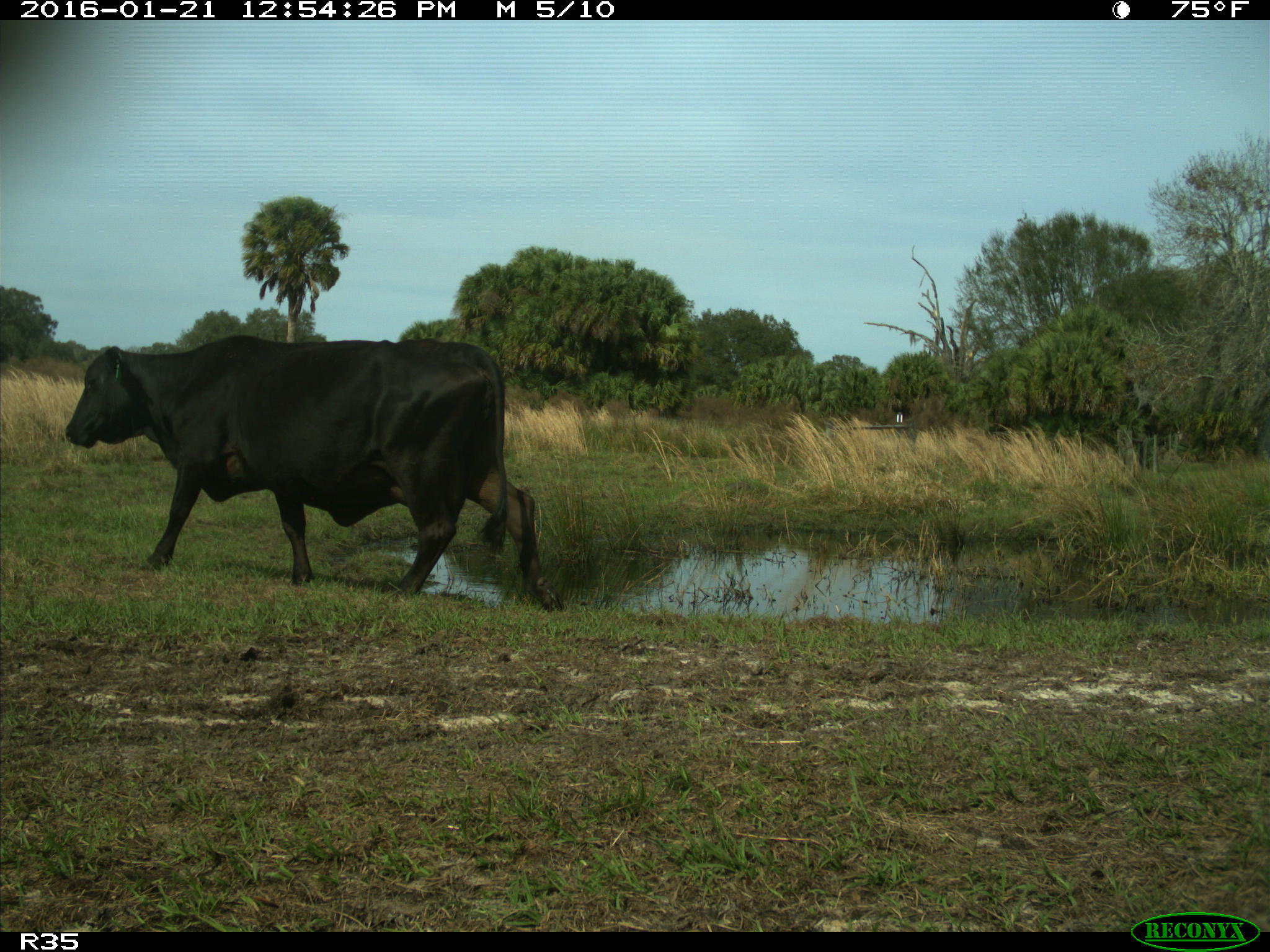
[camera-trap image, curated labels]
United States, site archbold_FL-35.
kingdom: Animalia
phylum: Chordata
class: Mammalia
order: Artiodactyla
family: Bovidae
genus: Bos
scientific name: Bos taurus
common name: domestic cow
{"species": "Bos taurus (domestic cow)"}